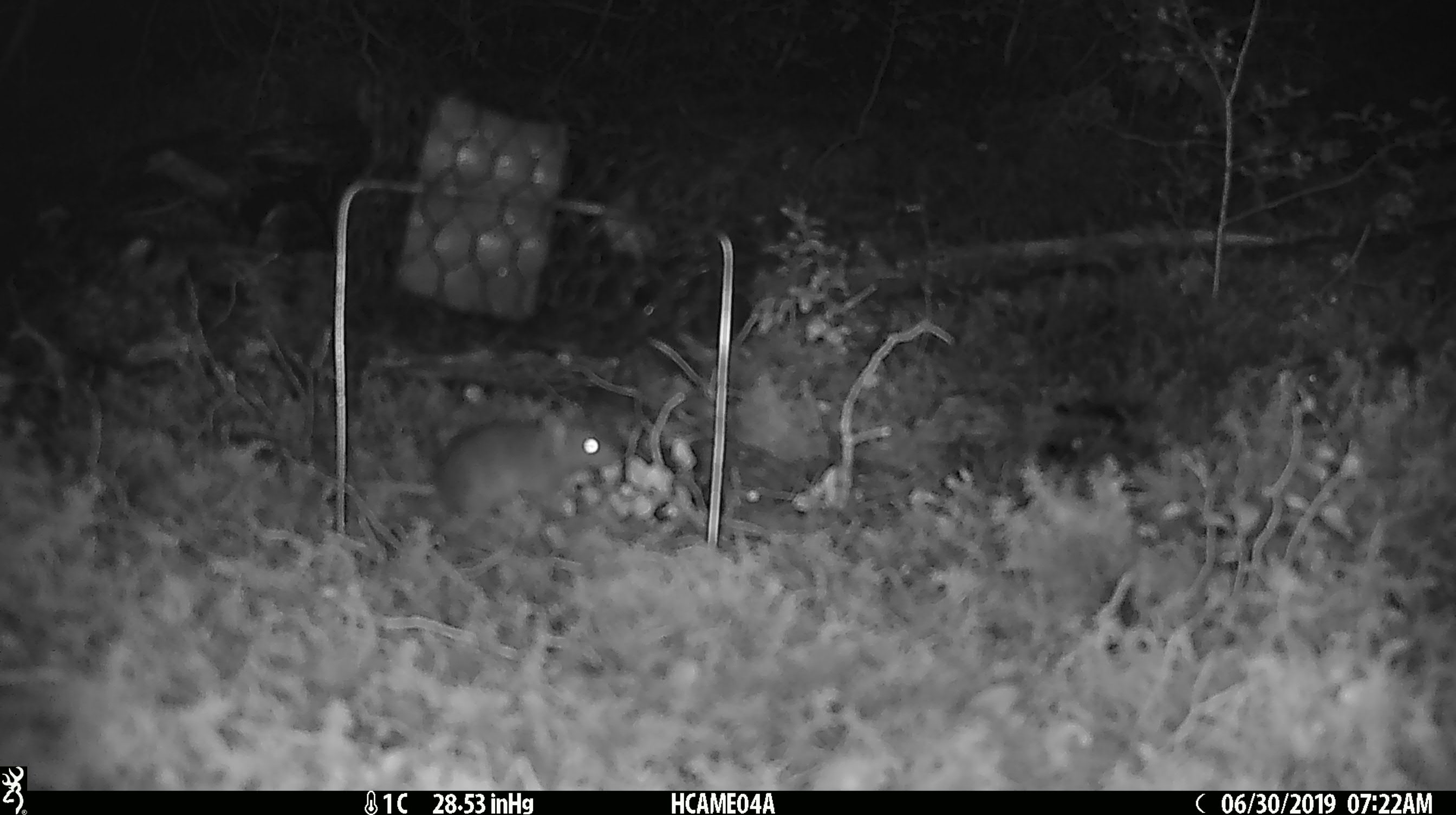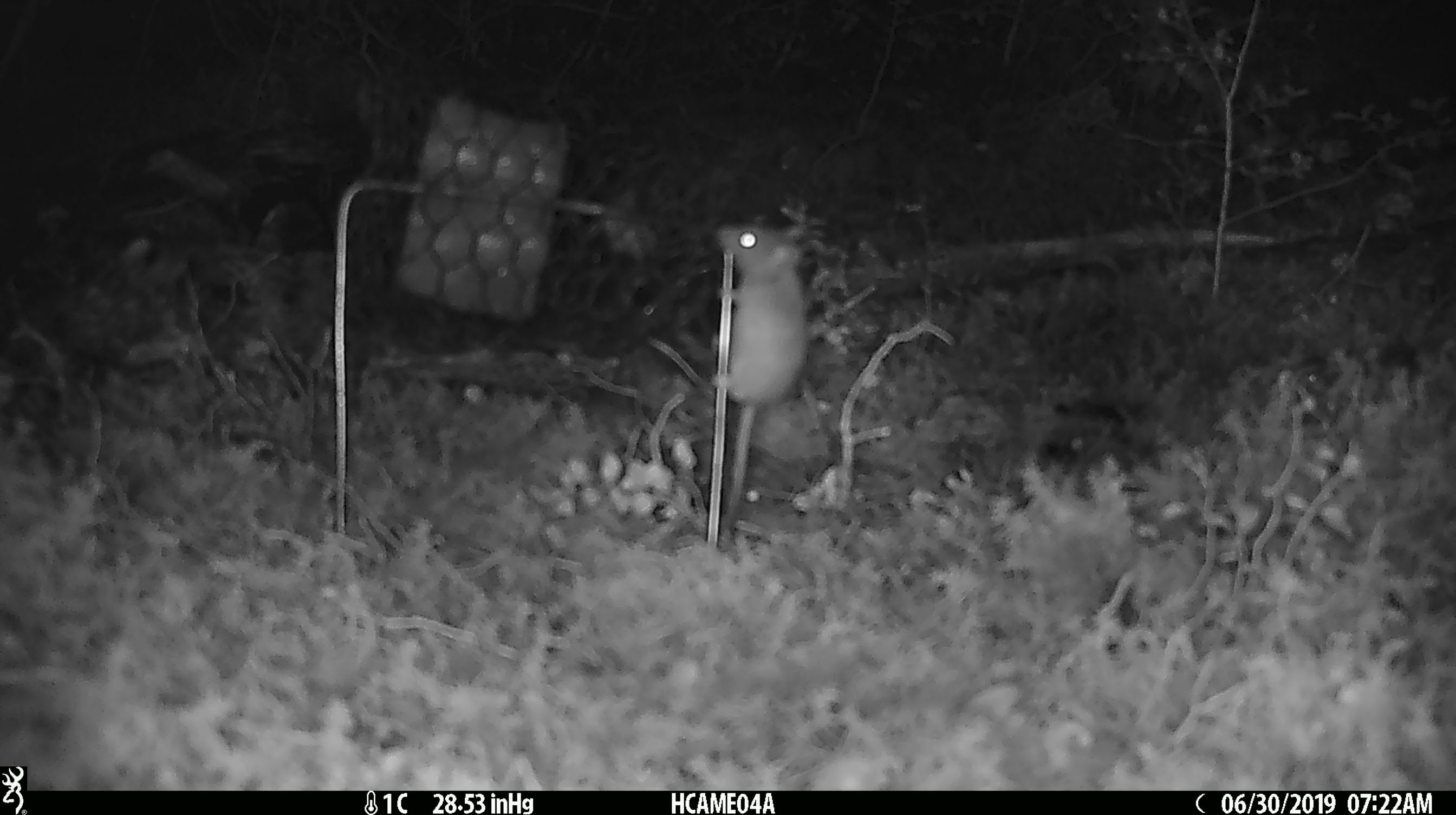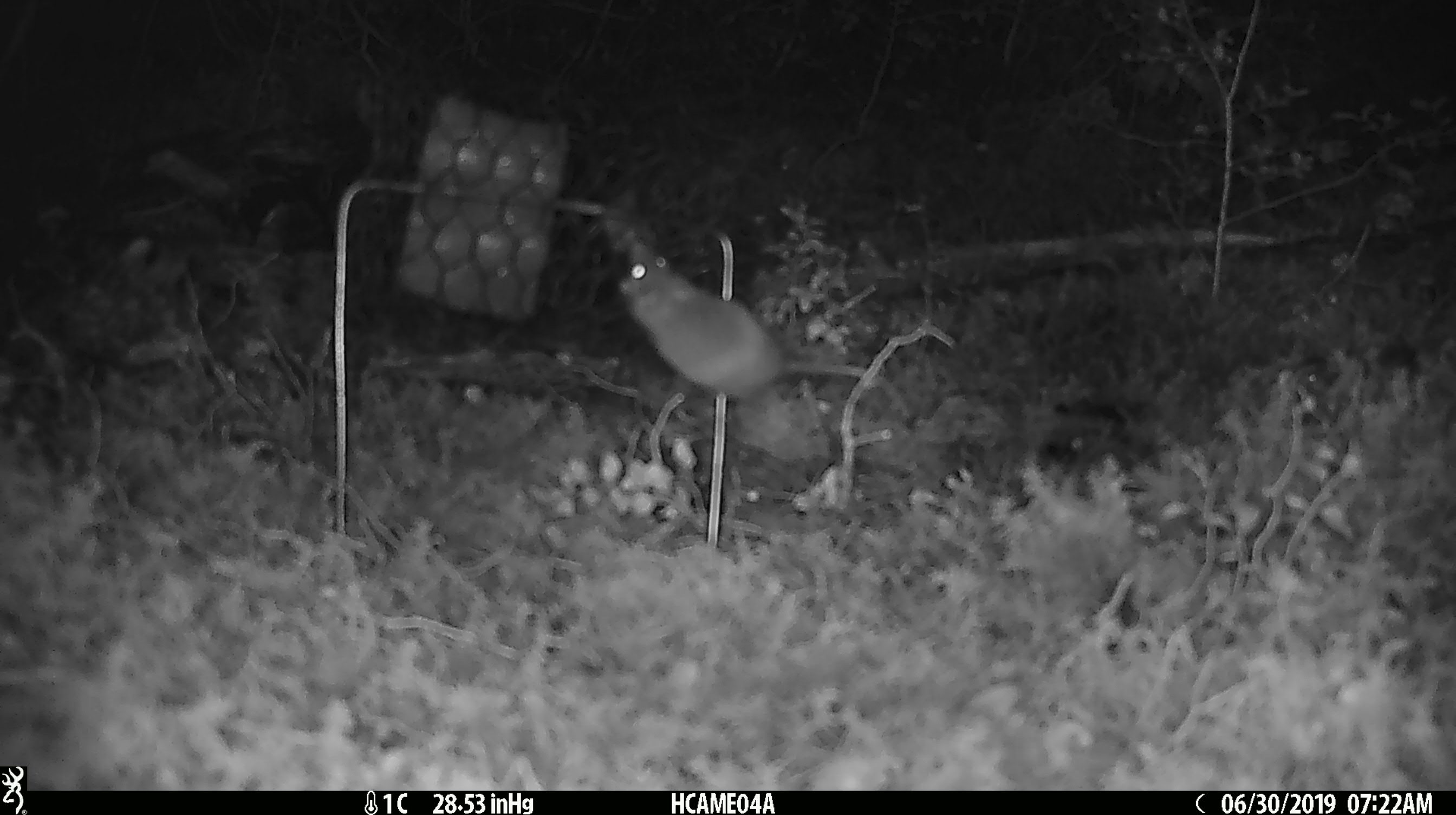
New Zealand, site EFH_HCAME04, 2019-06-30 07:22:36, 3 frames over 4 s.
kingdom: Animalia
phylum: Chordata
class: Mammalia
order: Rodentia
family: Muridae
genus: Mus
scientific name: Mus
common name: mouse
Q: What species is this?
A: Mouse (Mus).